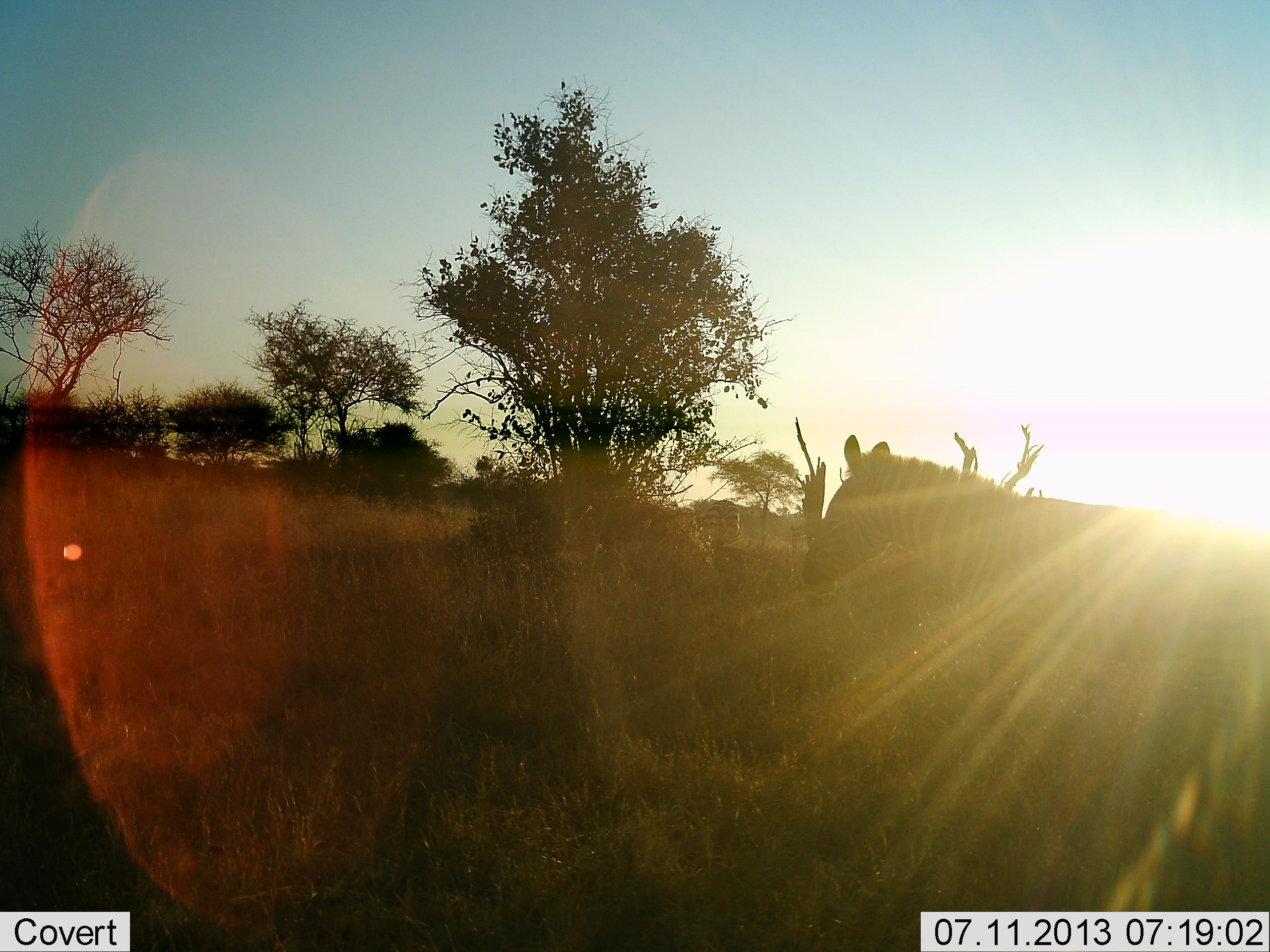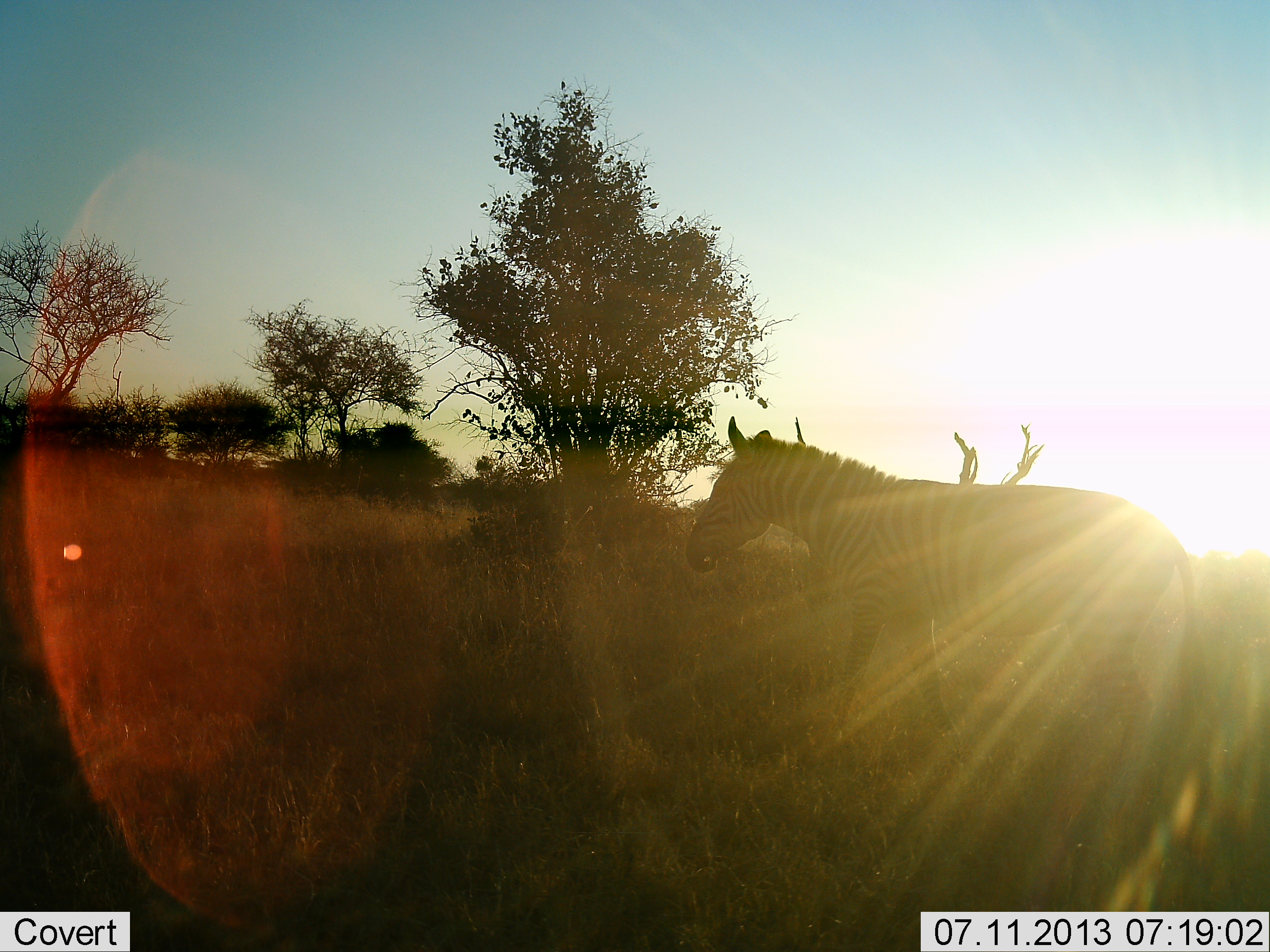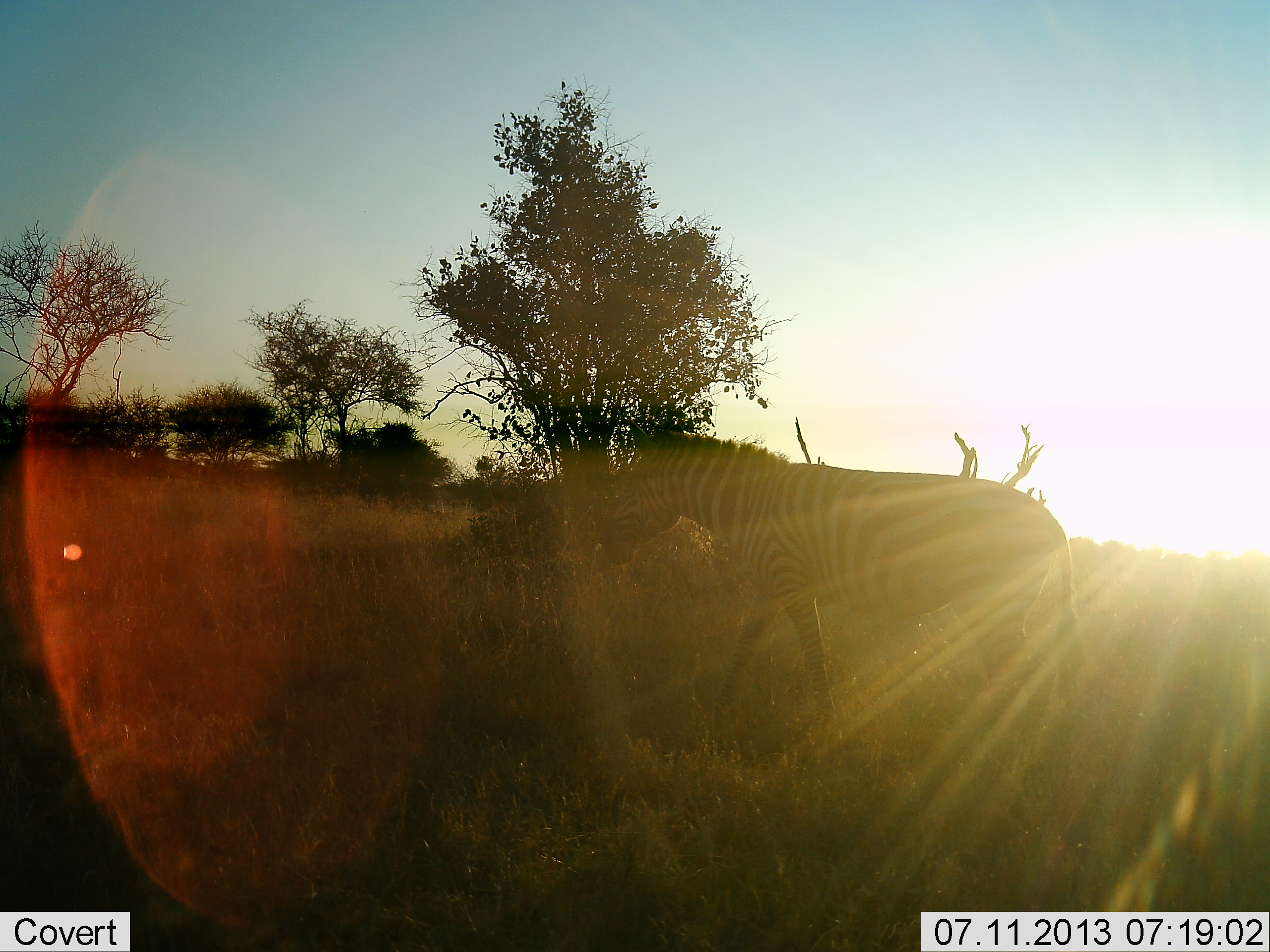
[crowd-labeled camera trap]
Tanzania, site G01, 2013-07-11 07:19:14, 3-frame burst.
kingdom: Animalia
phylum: Chordata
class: Mammalia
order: Perissodactyla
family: Equidae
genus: Equus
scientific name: Equus quagga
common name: plains zebra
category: zebra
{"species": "zebra (plains zebra) (Equus quagga)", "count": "1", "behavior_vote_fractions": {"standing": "30%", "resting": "0%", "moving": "70%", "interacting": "0%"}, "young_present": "0%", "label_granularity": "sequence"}